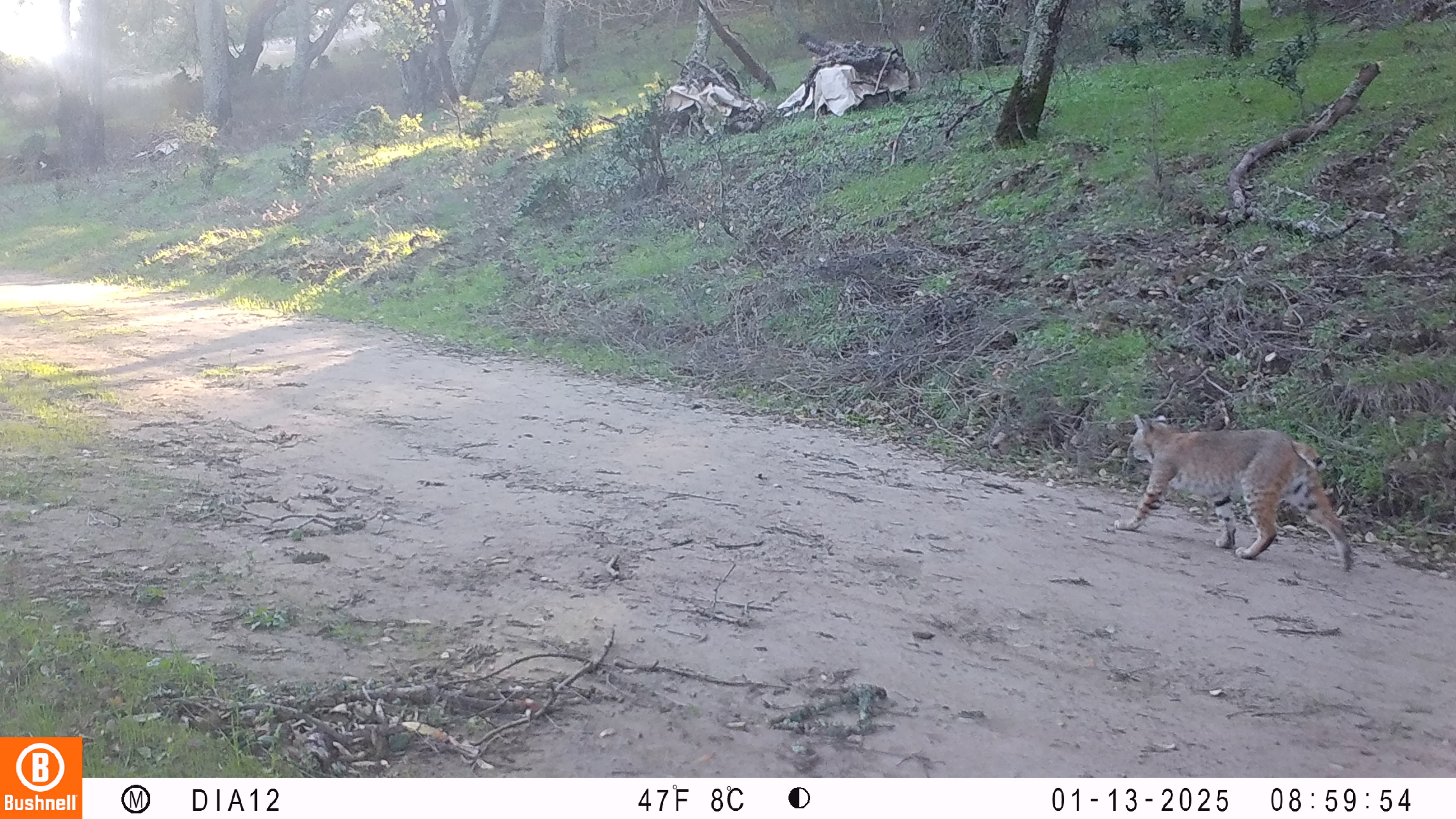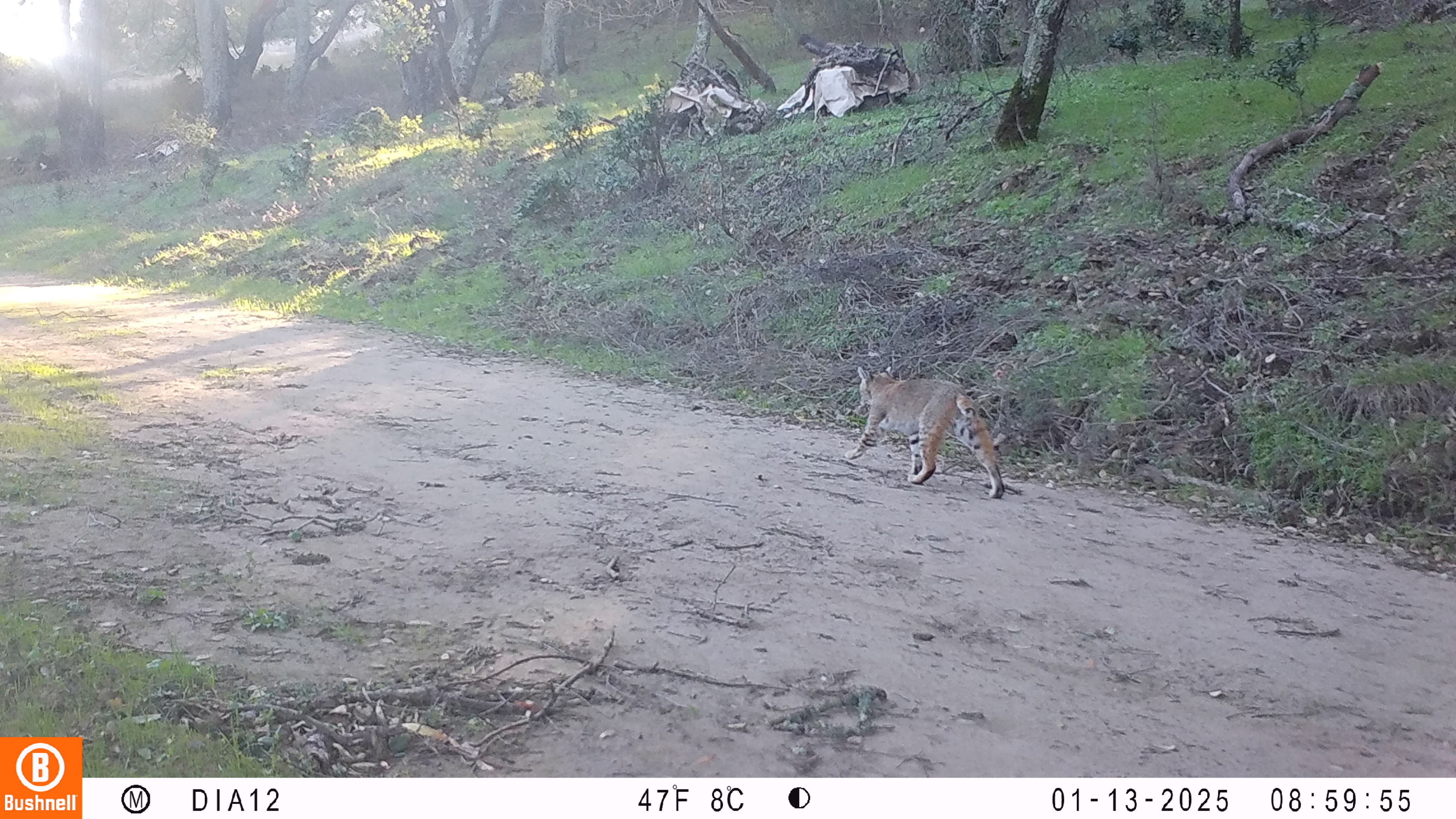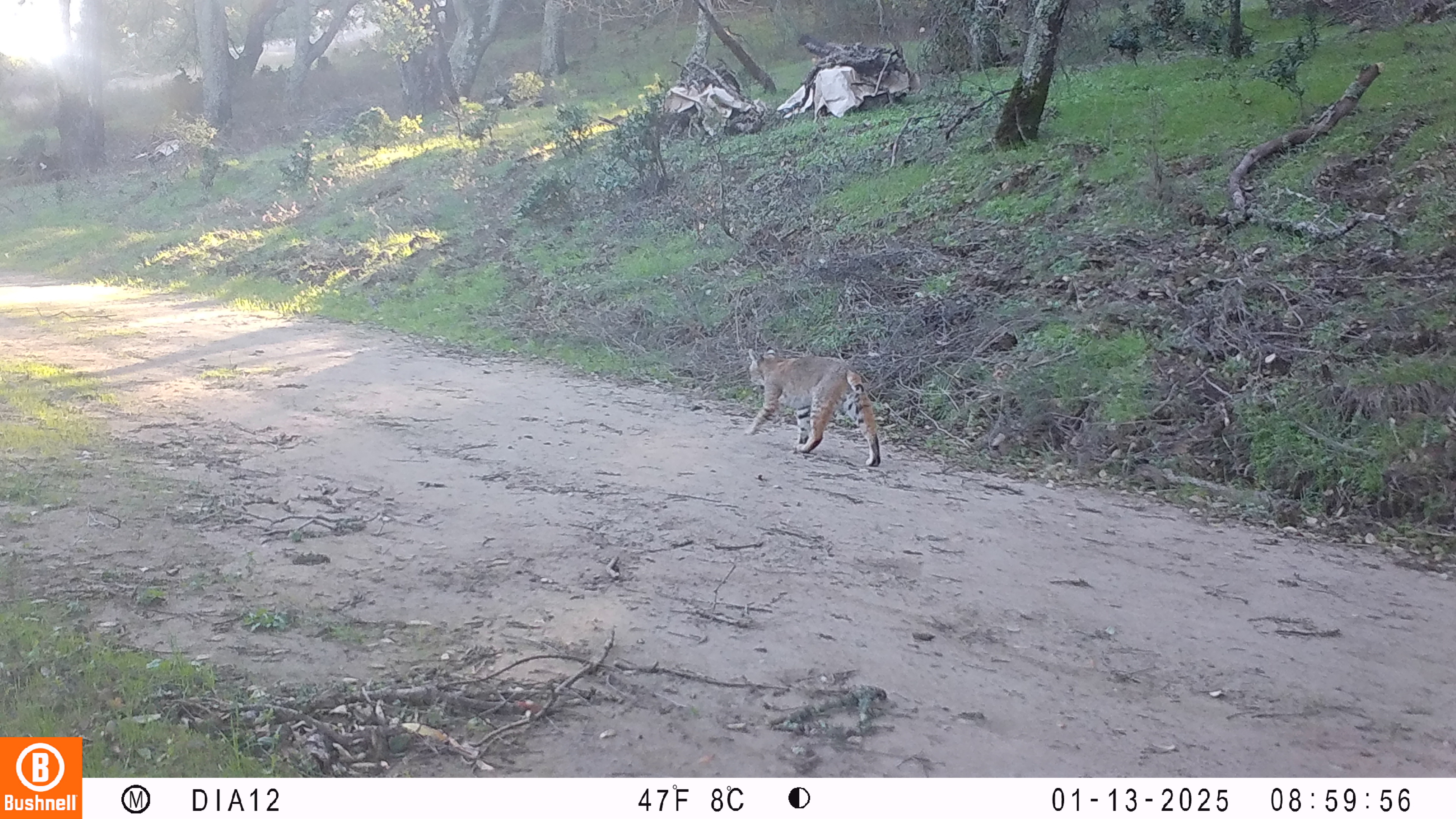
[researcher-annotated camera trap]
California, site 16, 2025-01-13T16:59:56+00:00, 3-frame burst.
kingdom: Animalia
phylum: Chordata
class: Mammalia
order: Carnivora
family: Felidae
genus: Lynx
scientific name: Lynx rufus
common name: bobcat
Bobcat (Lynx rufus).